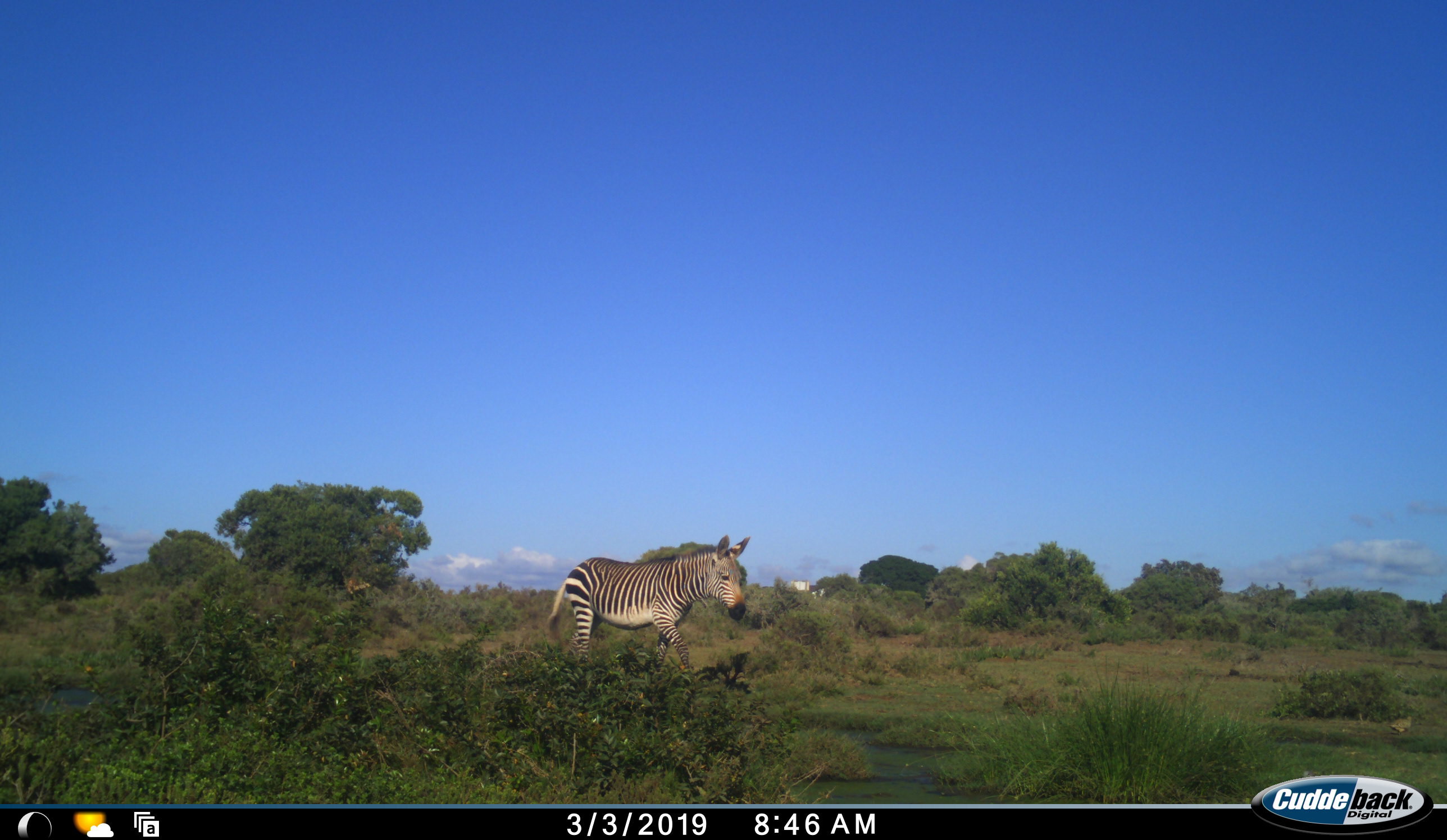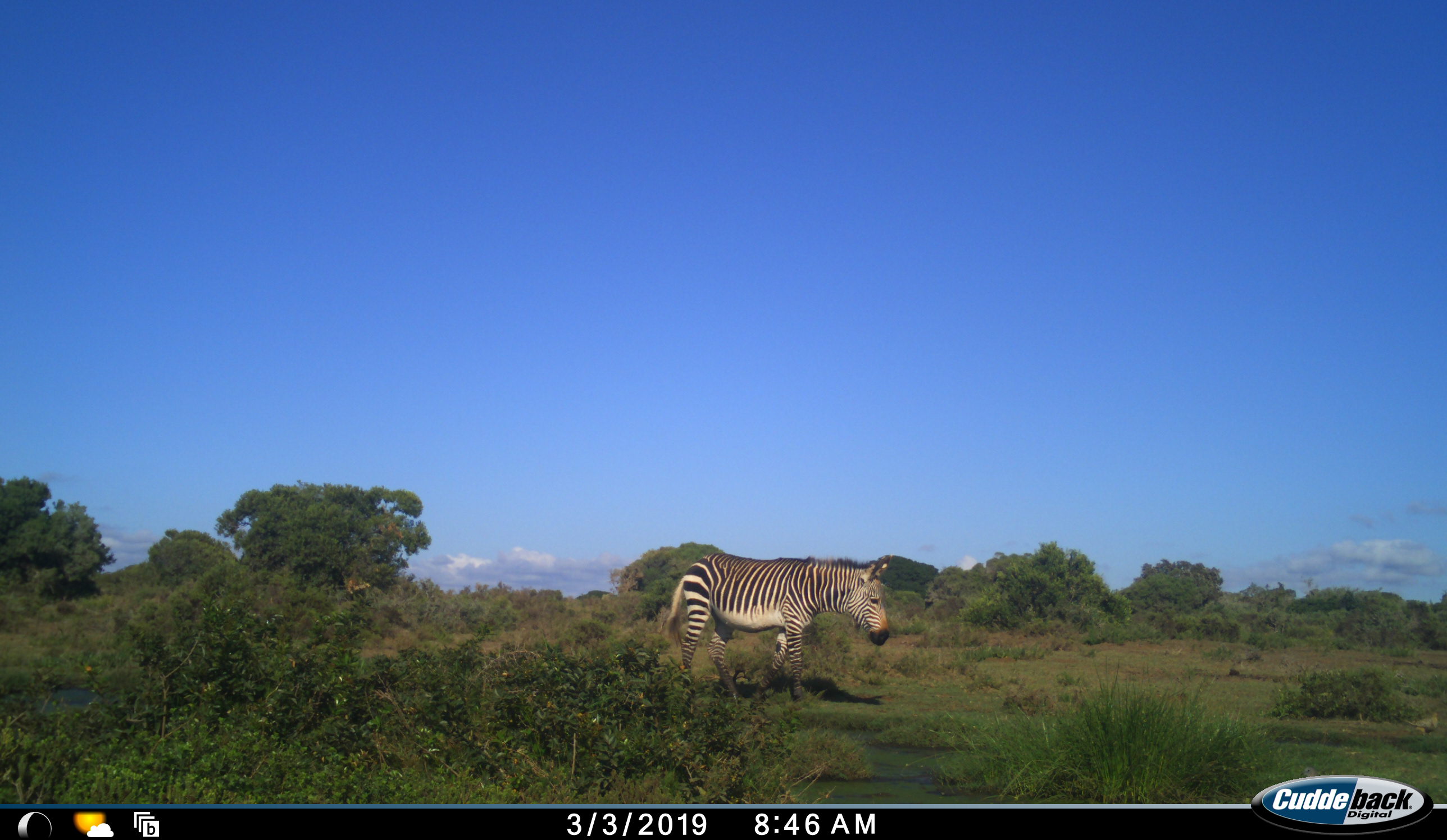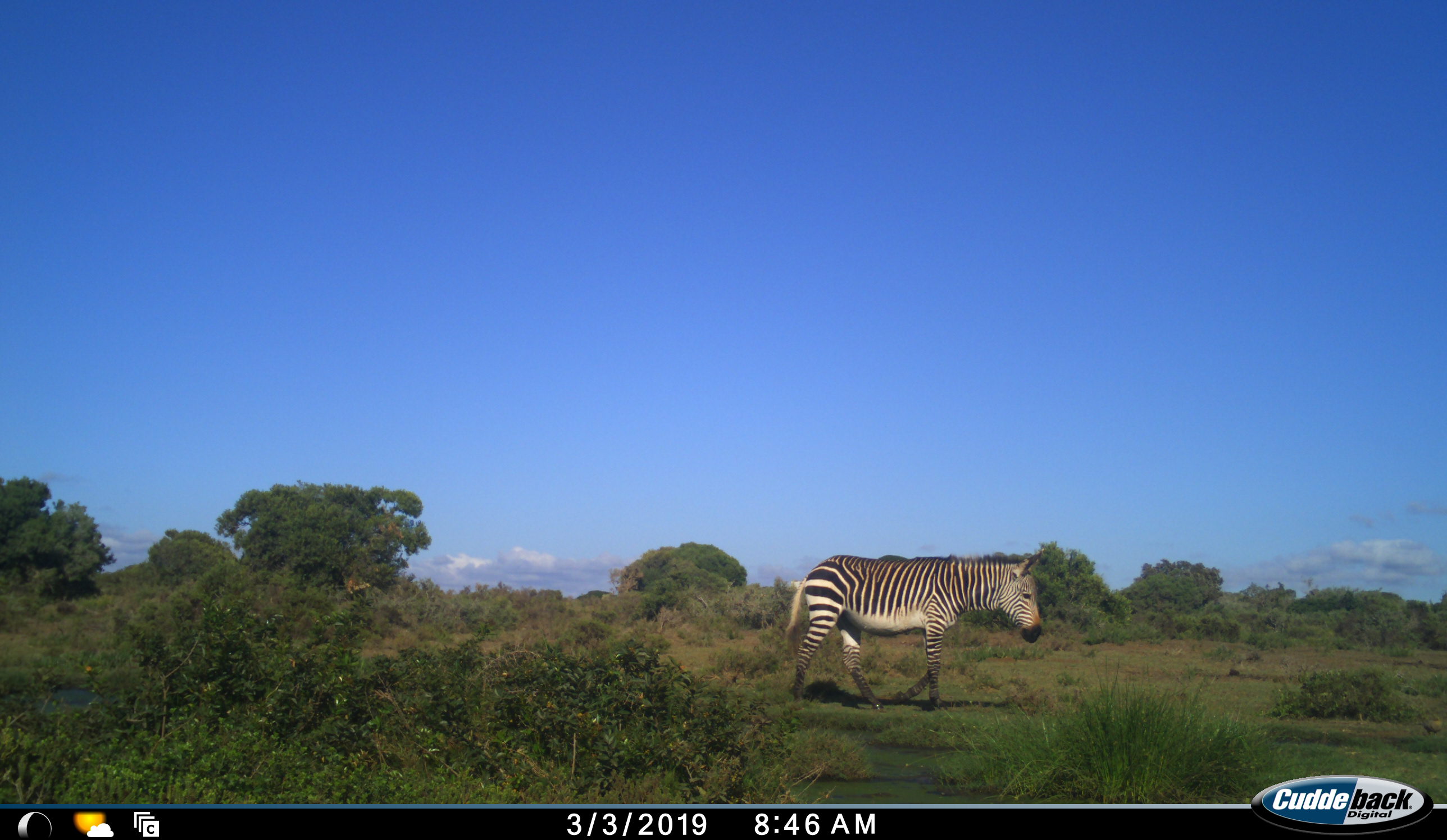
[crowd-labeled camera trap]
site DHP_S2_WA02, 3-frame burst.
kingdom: Animalia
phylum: Chordata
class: Mammalia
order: Perissodactyla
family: Equidae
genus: Equus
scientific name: Equus zebra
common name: mountain zebra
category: zebramountain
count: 1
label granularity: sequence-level